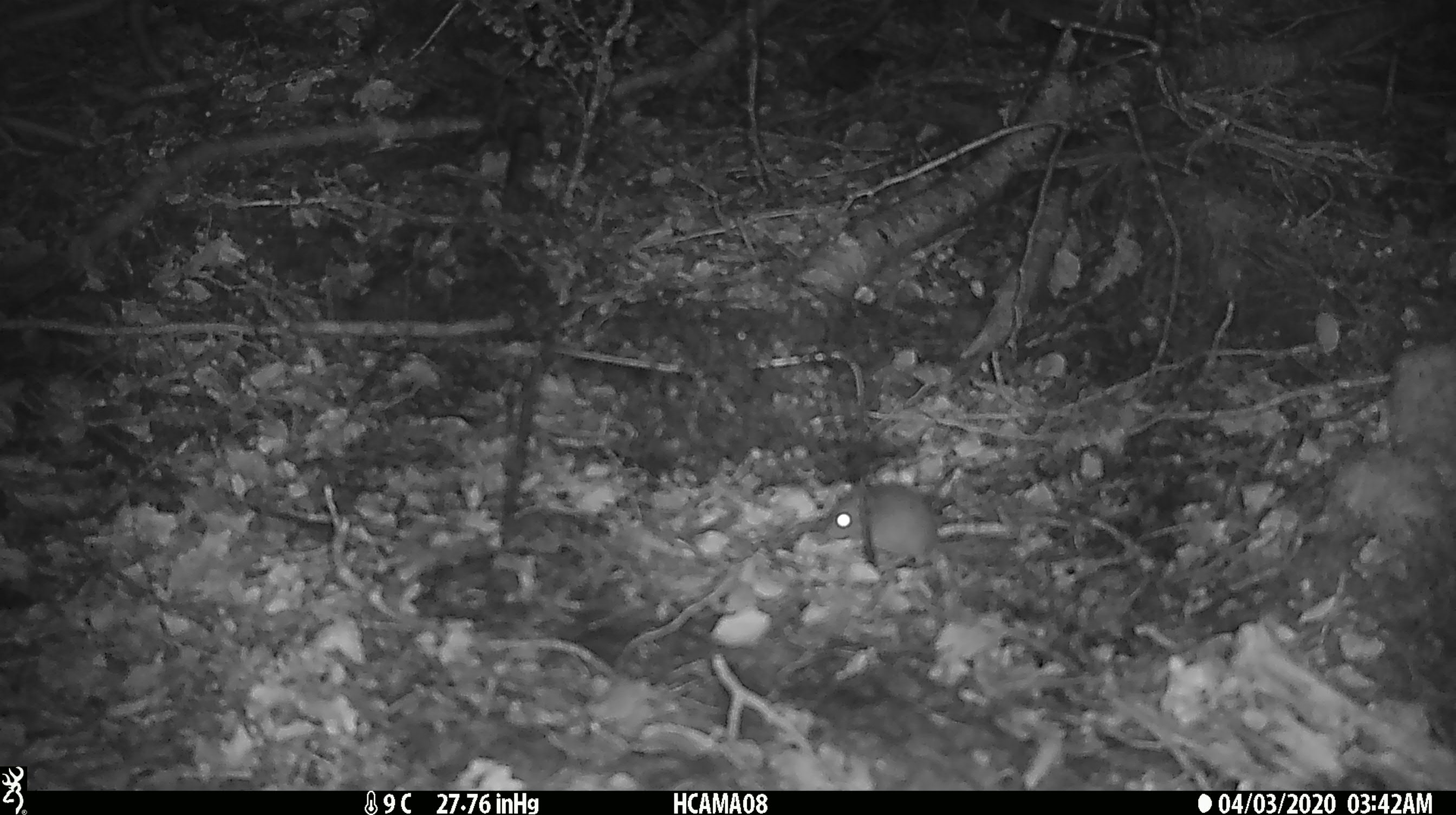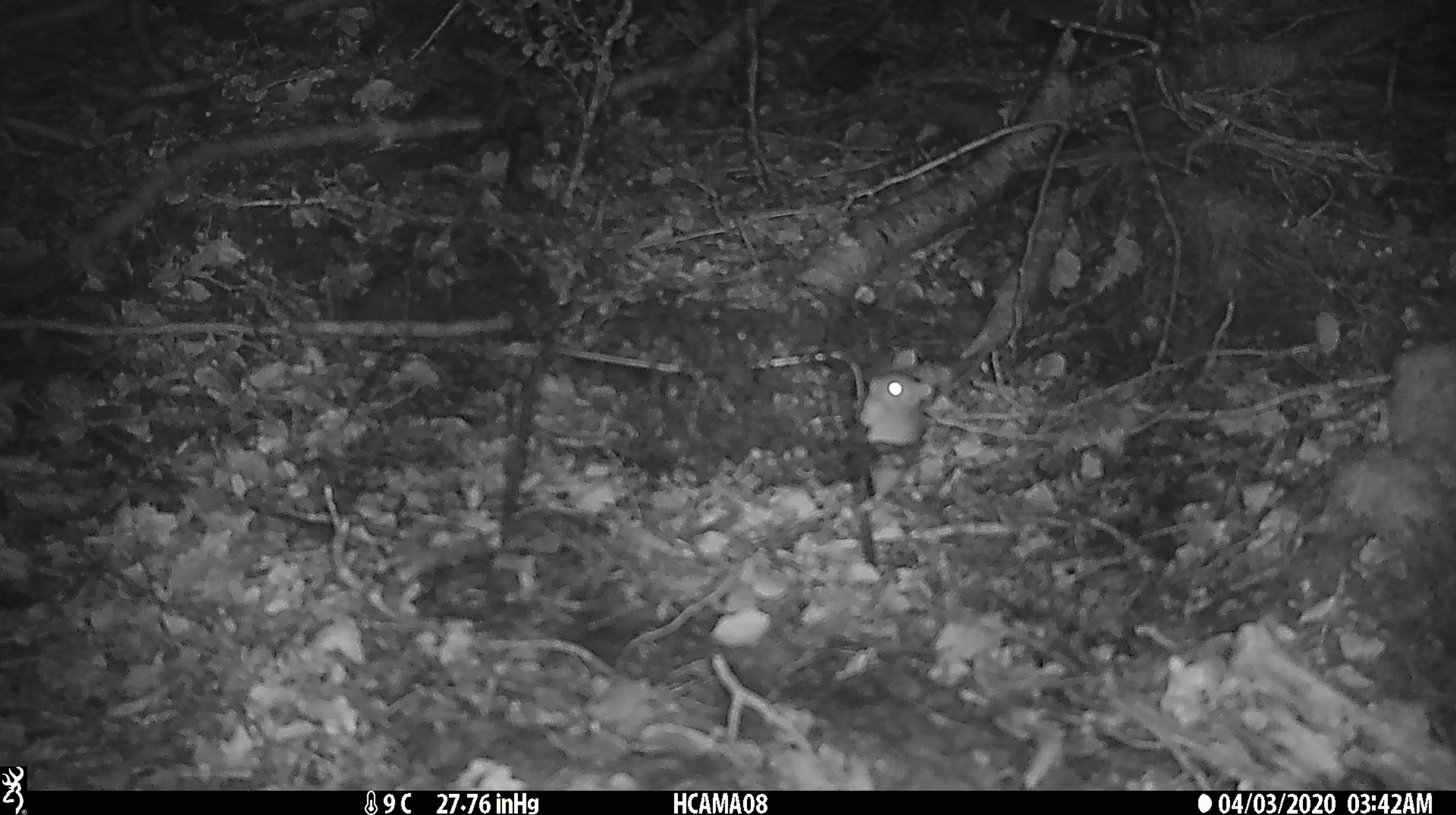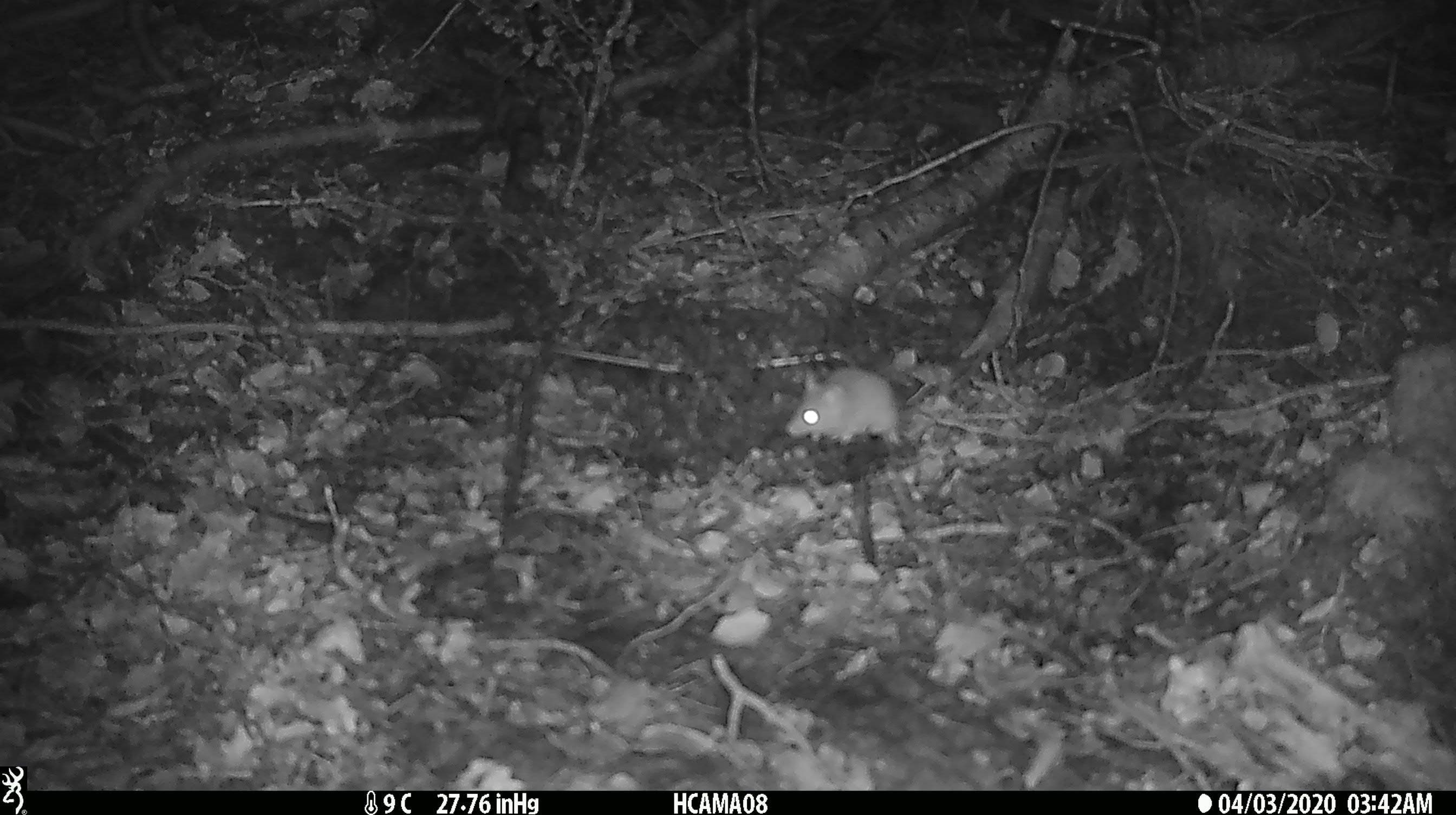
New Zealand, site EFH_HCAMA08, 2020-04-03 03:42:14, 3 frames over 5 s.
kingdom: Animalia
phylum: Chordata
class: Mammalia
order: Rodentia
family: Muridae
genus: Mus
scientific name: Mus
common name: mouse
Mouse (Mus).